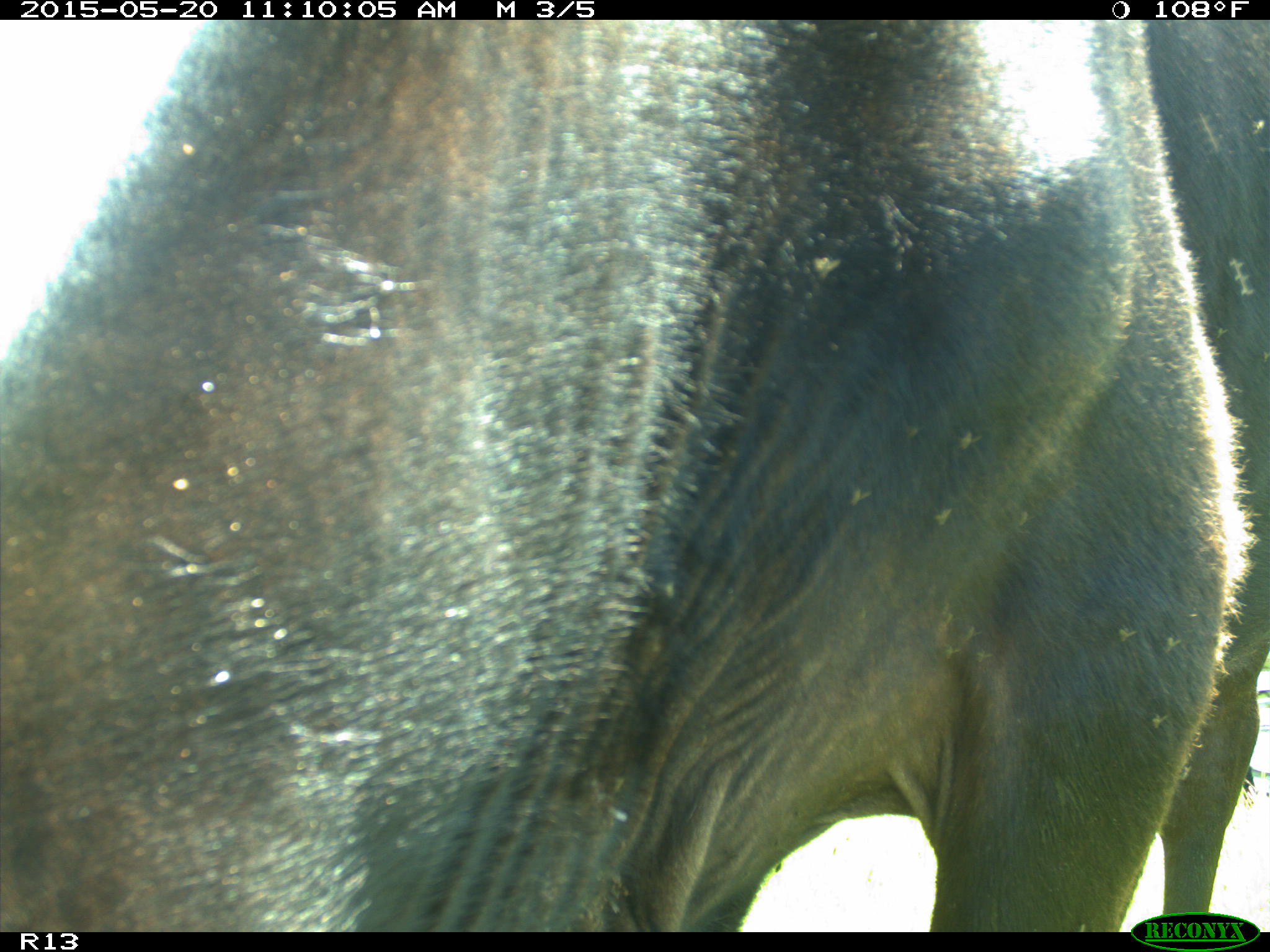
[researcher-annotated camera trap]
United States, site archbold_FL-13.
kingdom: Animalia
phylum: Chordata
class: Mammalia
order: Artiodactyla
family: Bovidae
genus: Bos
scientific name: Bos taurus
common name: domestic cow